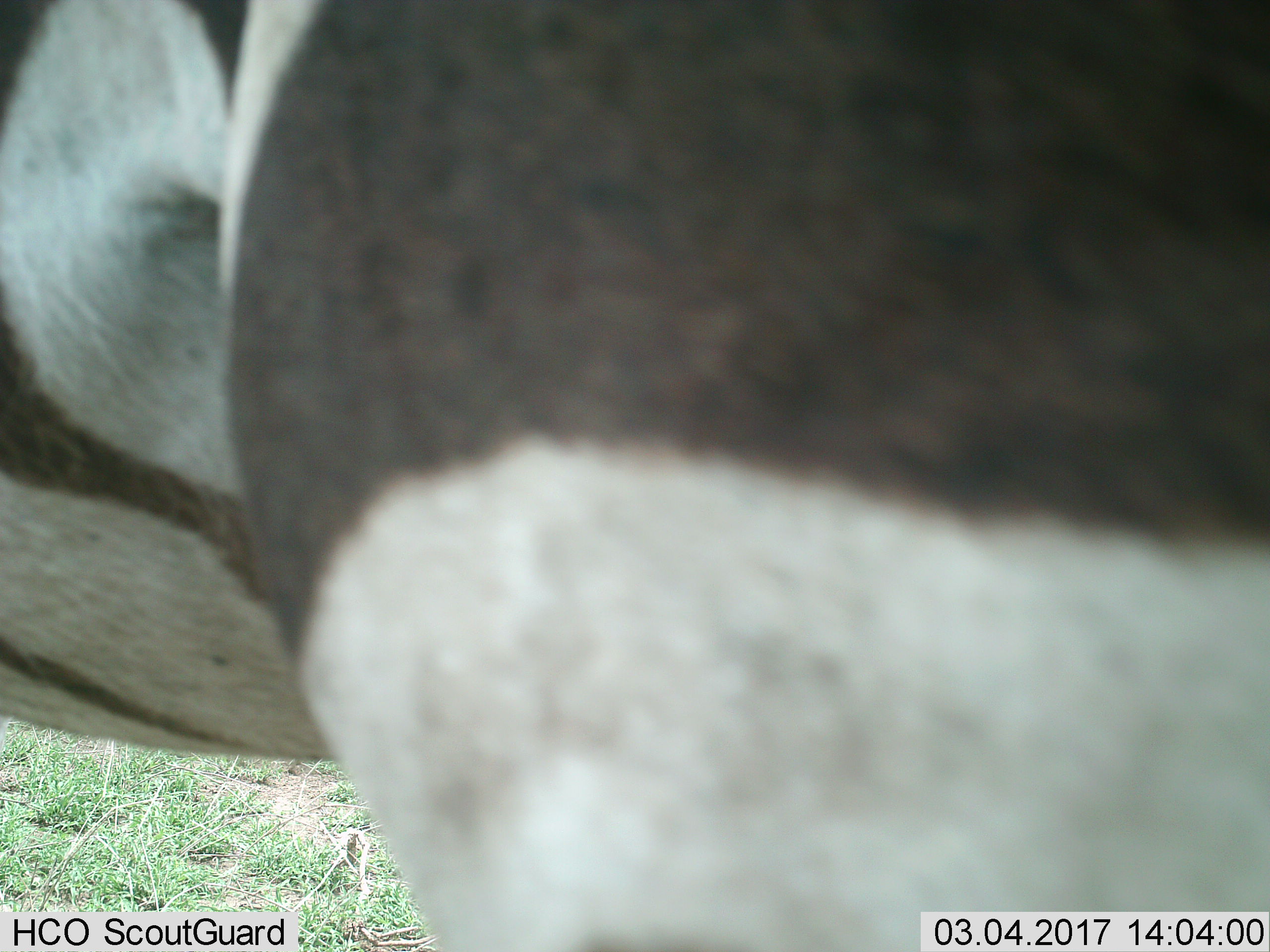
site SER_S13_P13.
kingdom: Animalia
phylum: Chordata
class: Mammalia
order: Perissodactyla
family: Equidae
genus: Equus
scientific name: Equus quagga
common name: plains zebra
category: zebraplains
Zebraplains (plains zebra) (Equus quagga), count 1. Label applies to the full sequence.